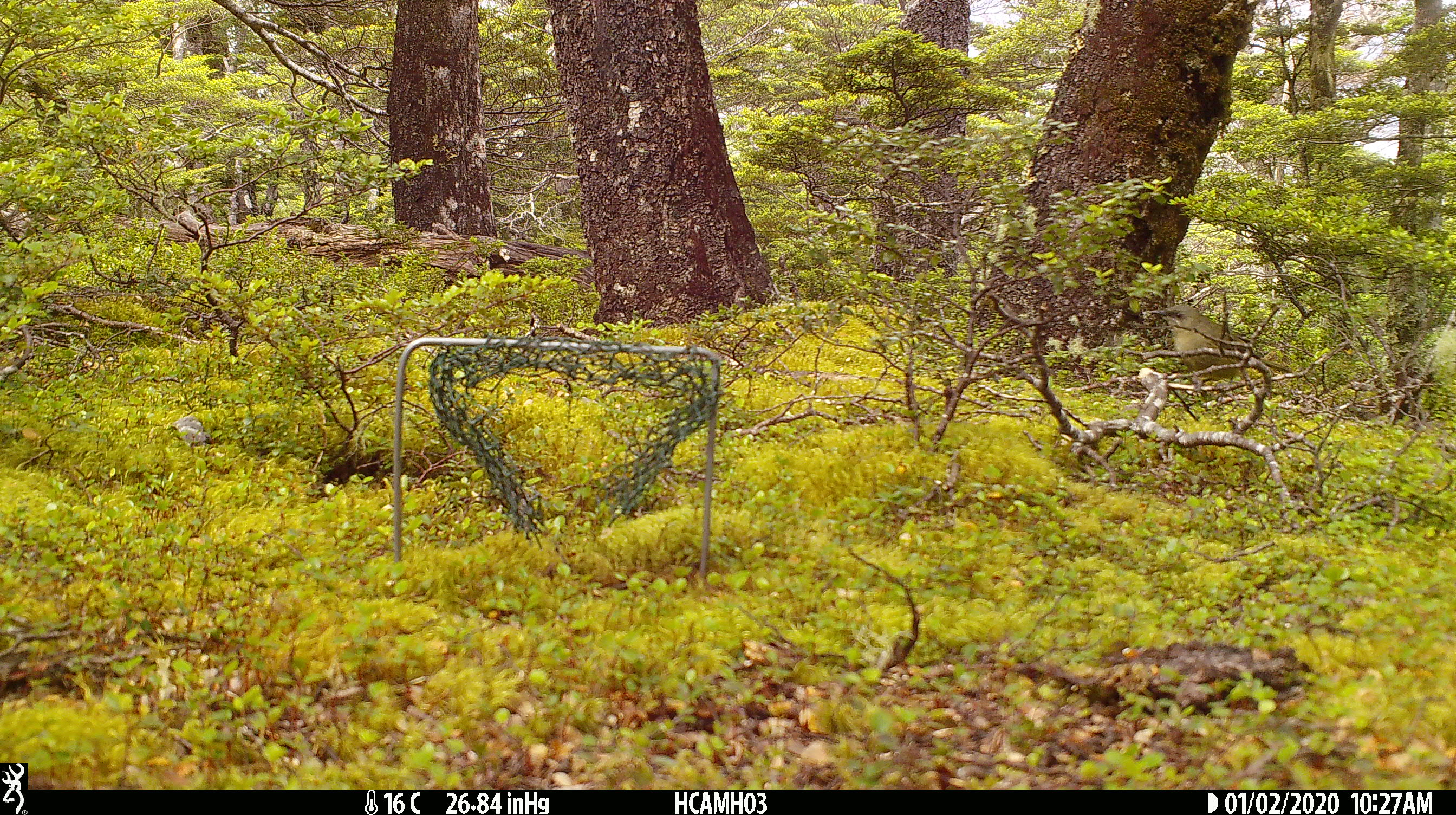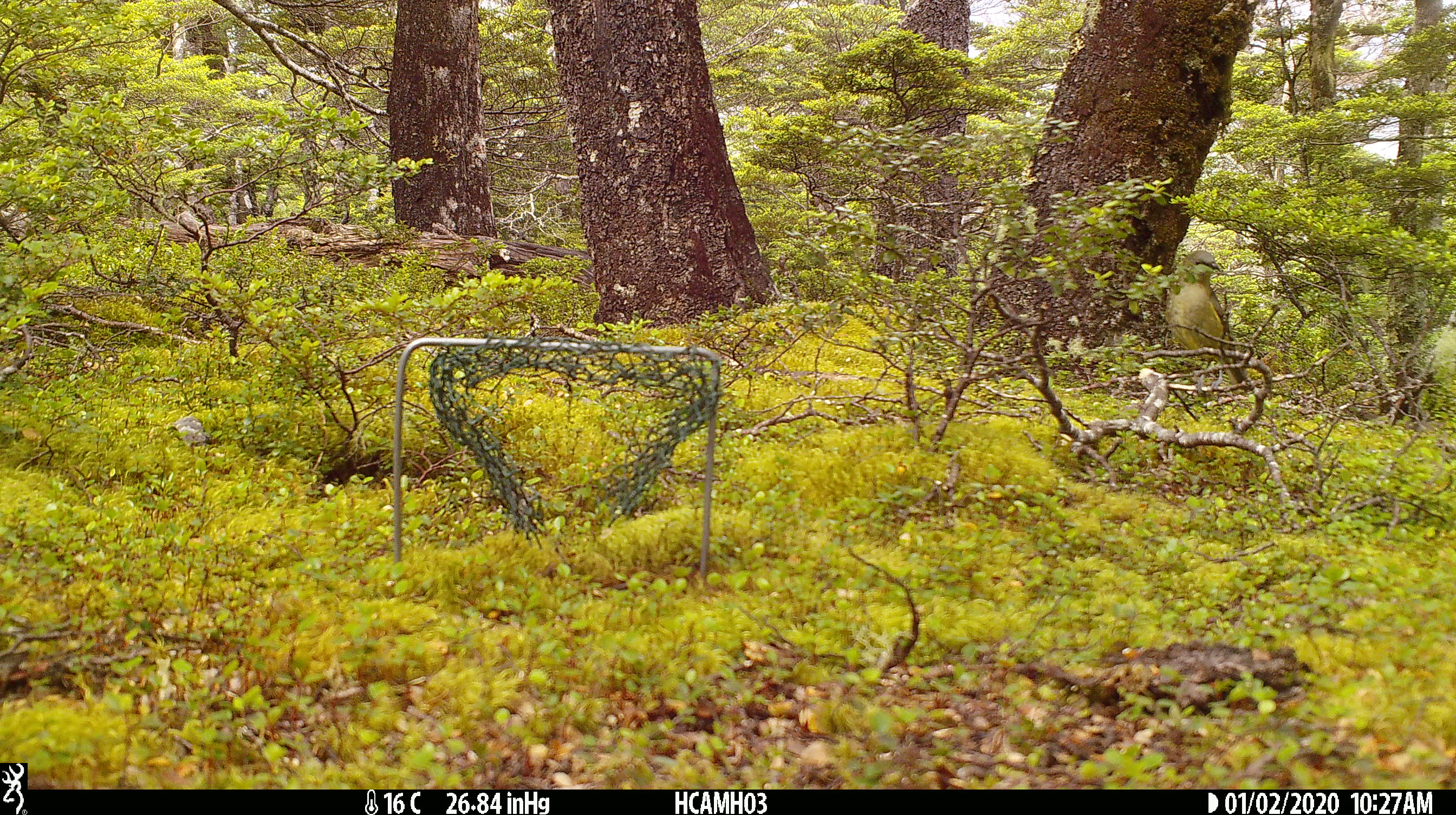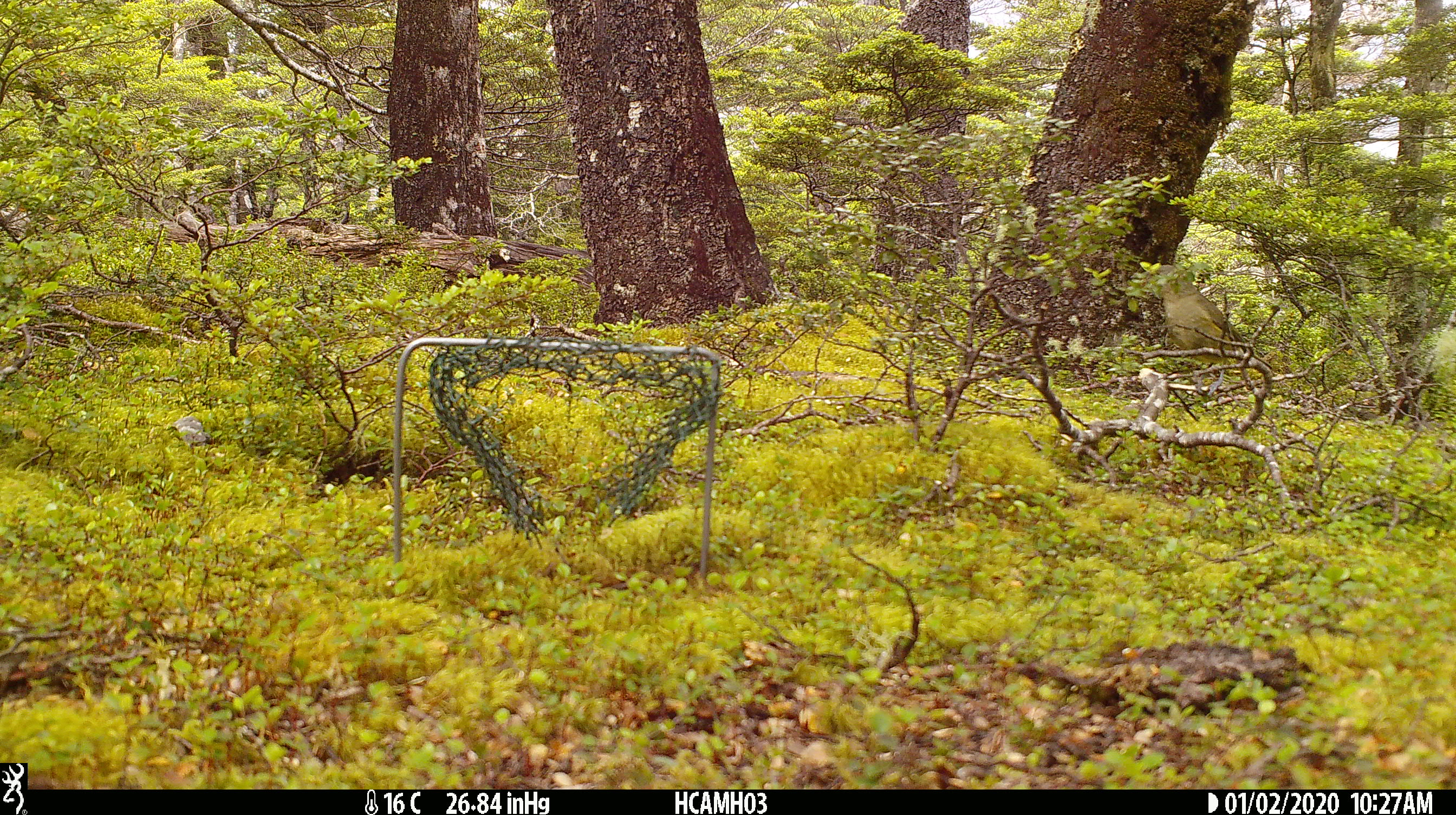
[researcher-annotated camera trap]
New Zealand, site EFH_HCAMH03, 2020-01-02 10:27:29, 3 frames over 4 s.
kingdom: Animalia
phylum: Chordata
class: Aves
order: Passeriformes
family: Meliphagidae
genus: Anthornis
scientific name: Anthornis melanura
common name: new zealand bellbird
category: bellbird